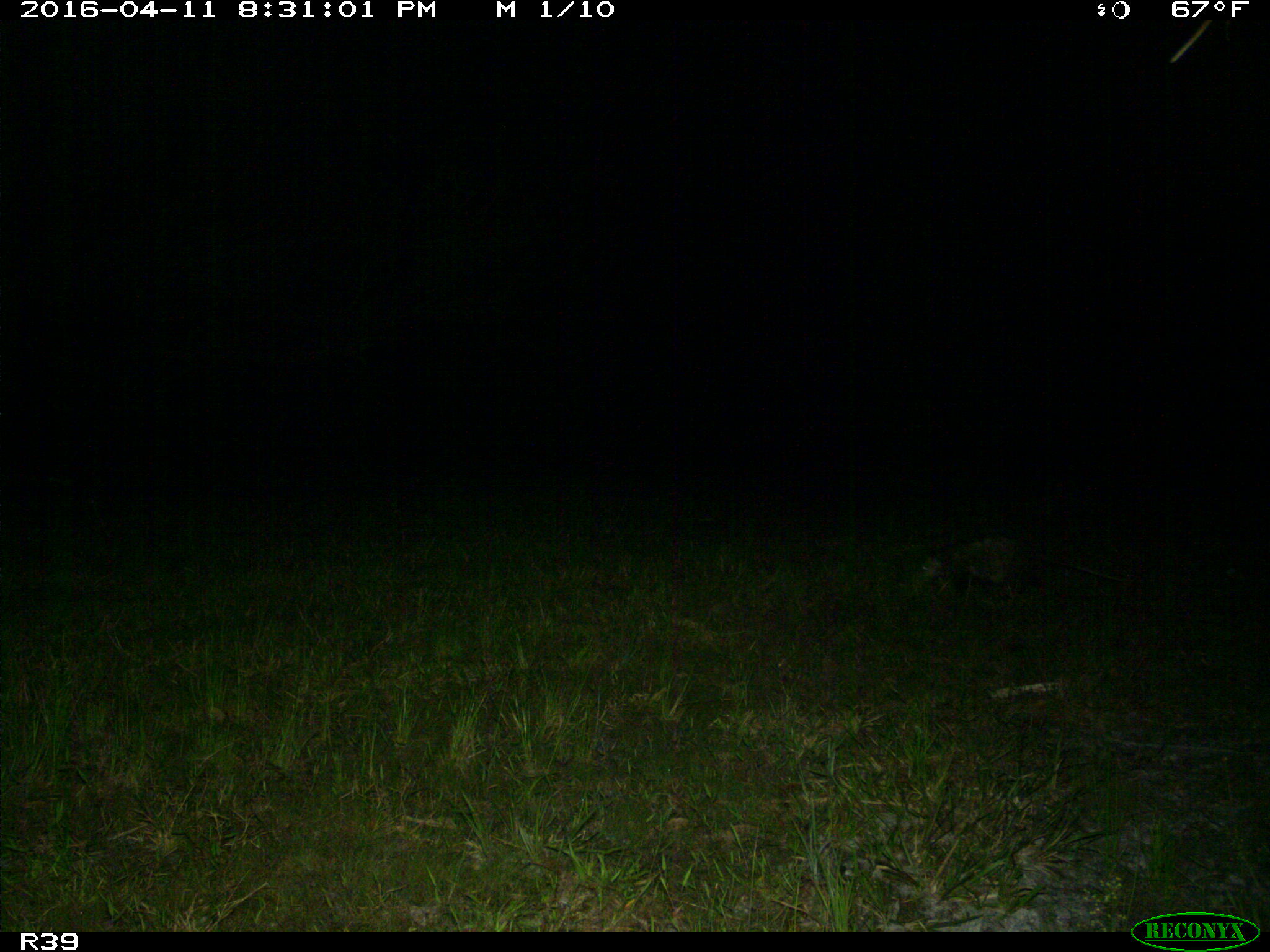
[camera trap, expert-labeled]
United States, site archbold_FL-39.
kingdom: Animalia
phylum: Chordata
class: Mammalia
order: Cingulata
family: Dasypodidae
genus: Dasypus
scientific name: Dasypus novemcinctus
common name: nine-banded armadillo